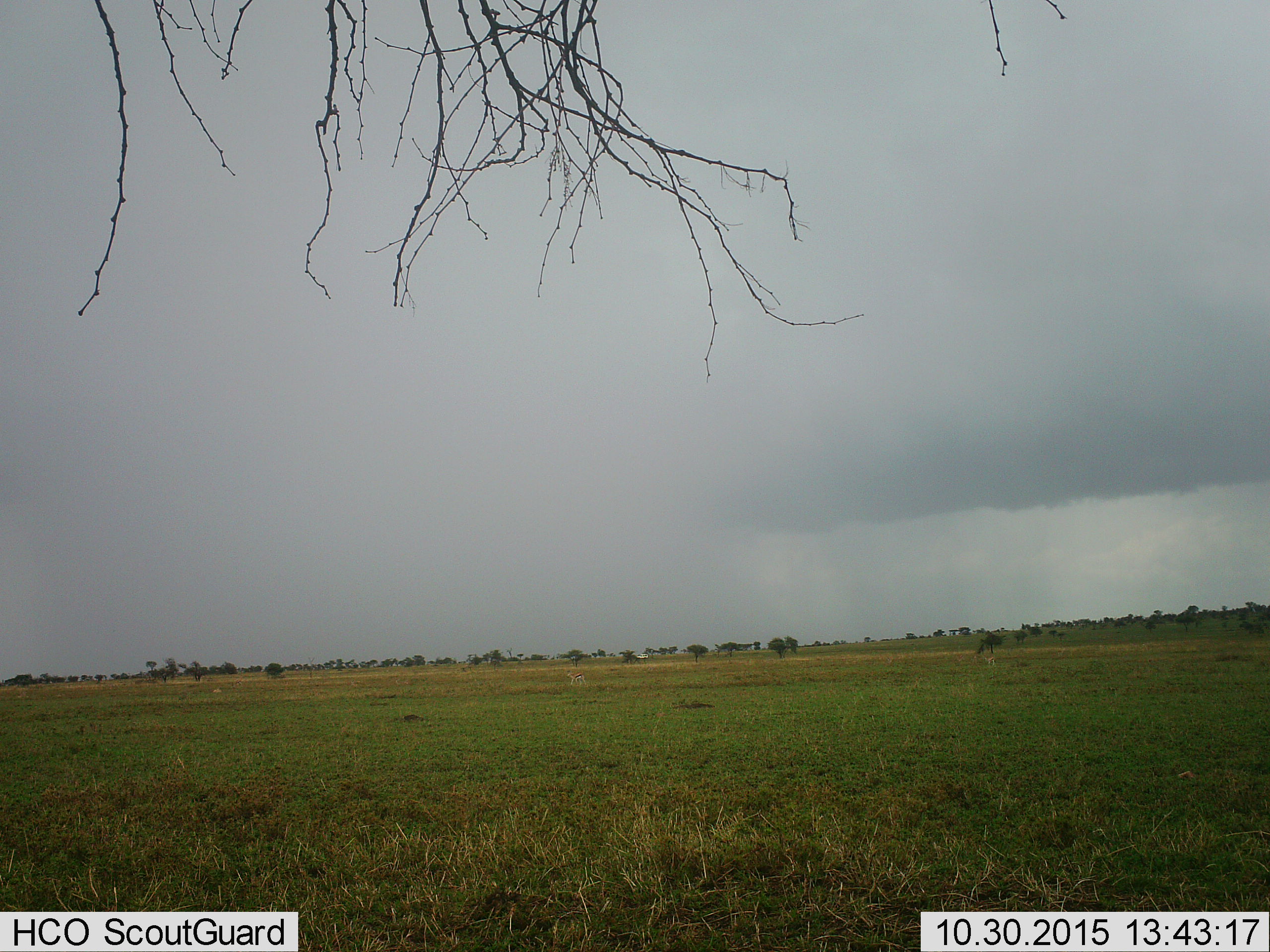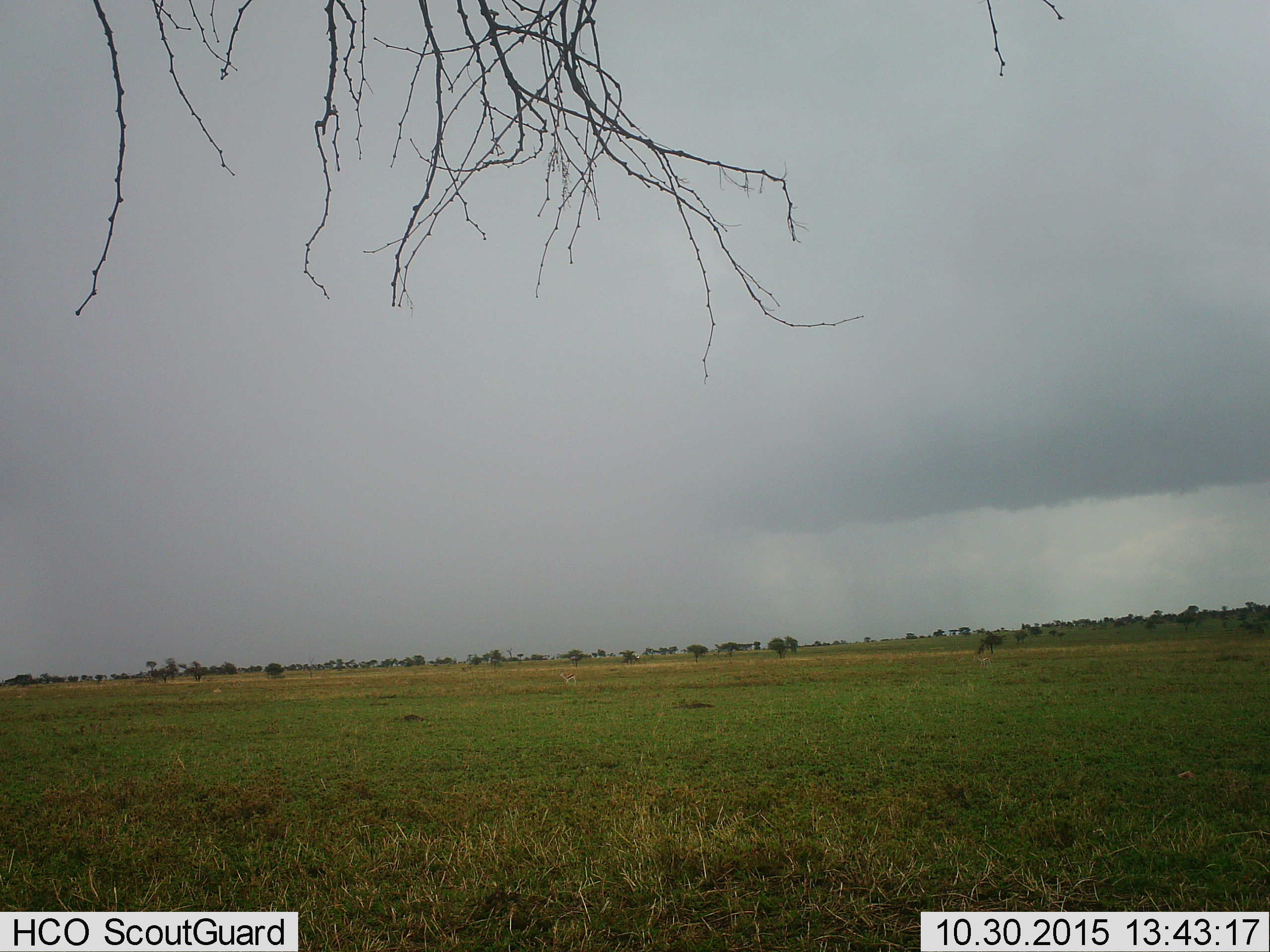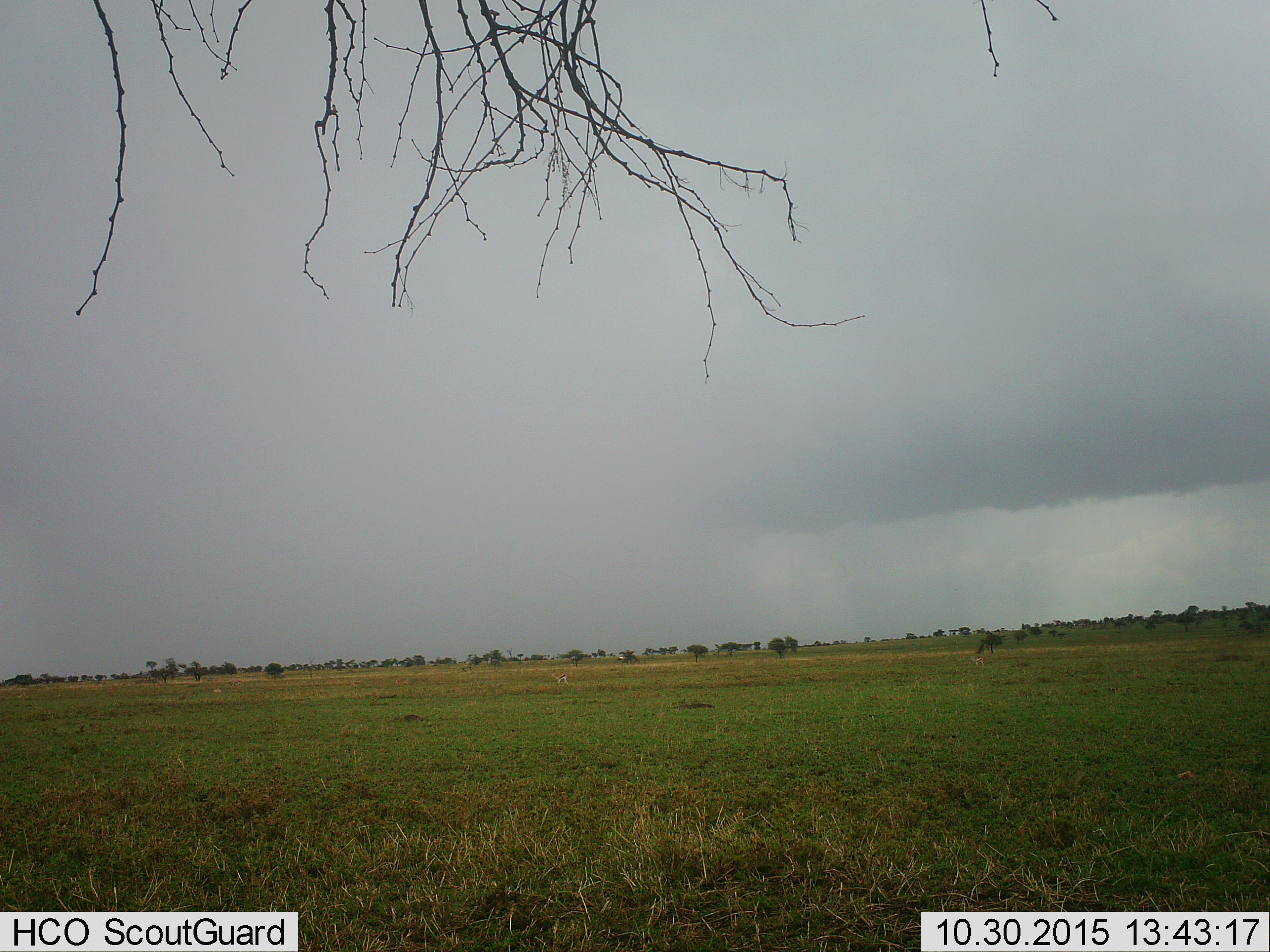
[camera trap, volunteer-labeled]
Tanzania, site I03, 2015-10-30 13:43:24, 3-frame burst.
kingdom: Animalia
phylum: Chordata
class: Mammalia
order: Artiodactyla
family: Bovidae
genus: Eudorcas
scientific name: Eudorcas thomsonii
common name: thomson's gazelle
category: gazellethomsons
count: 2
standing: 0%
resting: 0%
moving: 100%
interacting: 0%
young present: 11%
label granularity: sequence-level